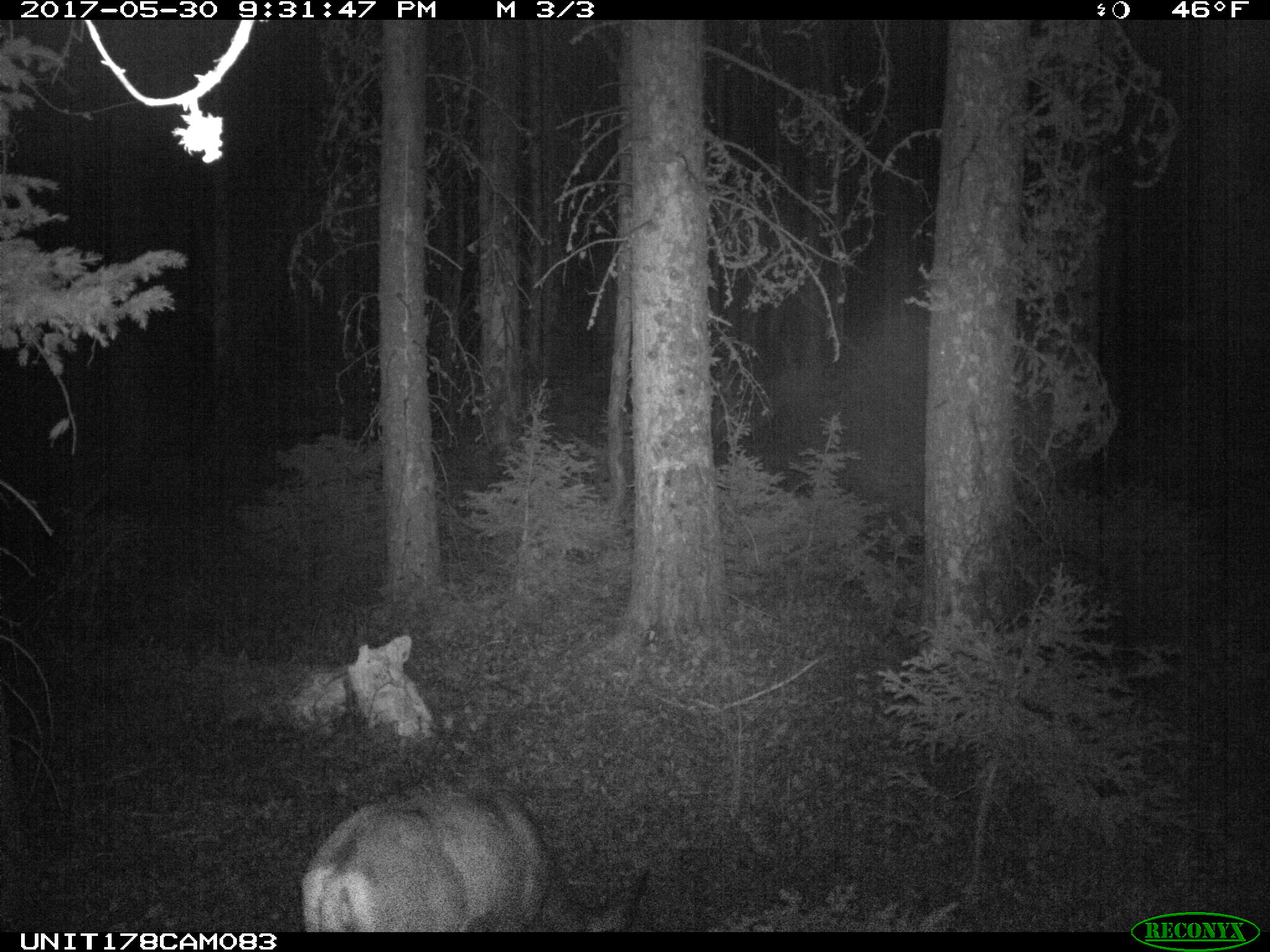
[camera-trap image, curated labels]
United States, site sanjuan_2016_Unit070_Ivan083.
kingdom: Animalia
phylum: Chordata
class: Mammalia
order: Artiodactyla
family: Cervidae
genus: Odocoileus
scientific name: Odocoileus hemionus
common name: mule deer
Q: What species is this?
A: Odocoileus hemionus (mule deer).